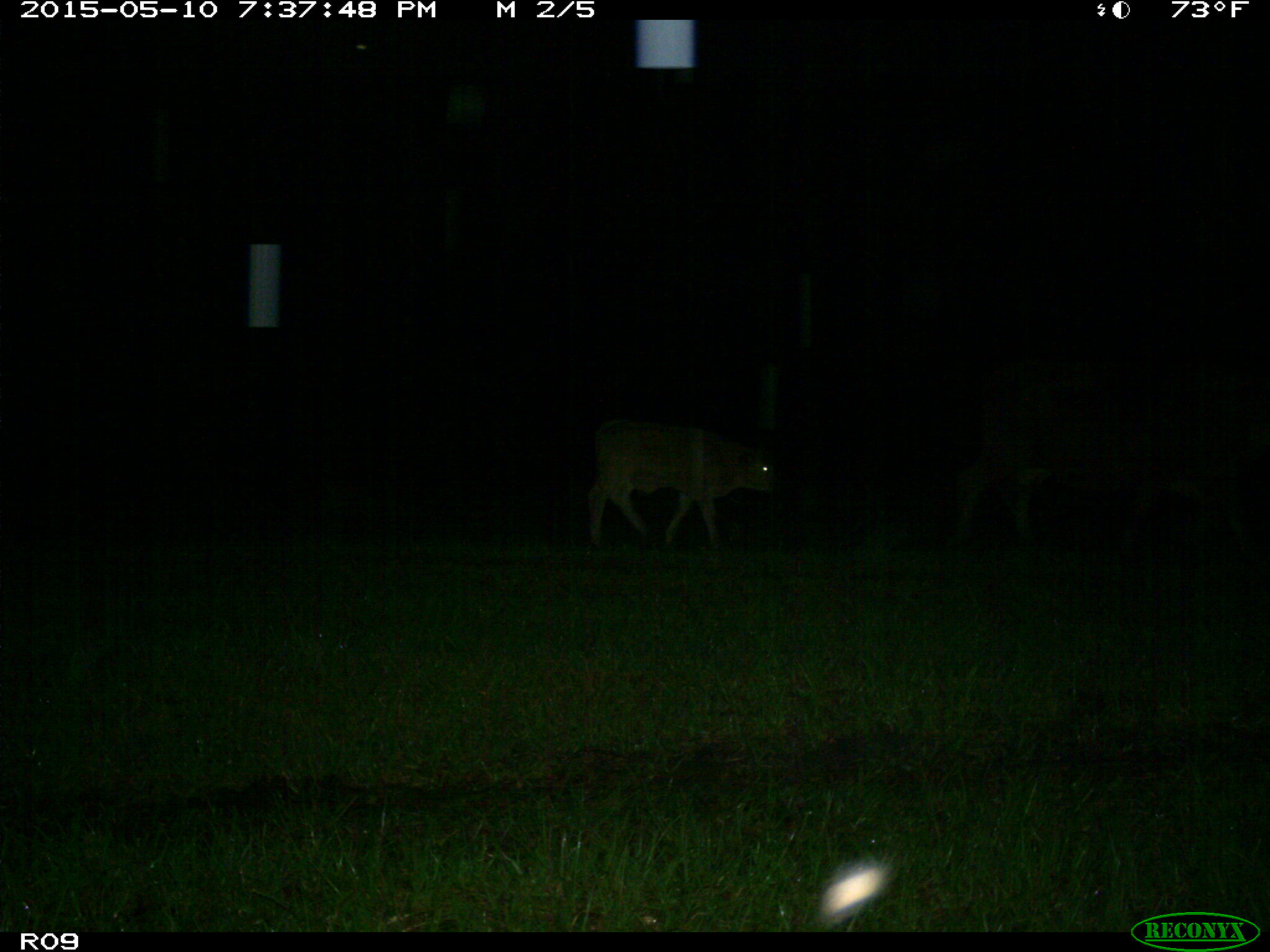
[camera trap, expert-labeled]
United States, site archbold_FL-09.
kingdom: Animalia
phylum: Chordata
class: Mammalia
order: Artiodactyla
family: Bovidae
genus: Bos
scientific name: Bos taurus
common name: domestic cow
Bos taurus (domestic cow).